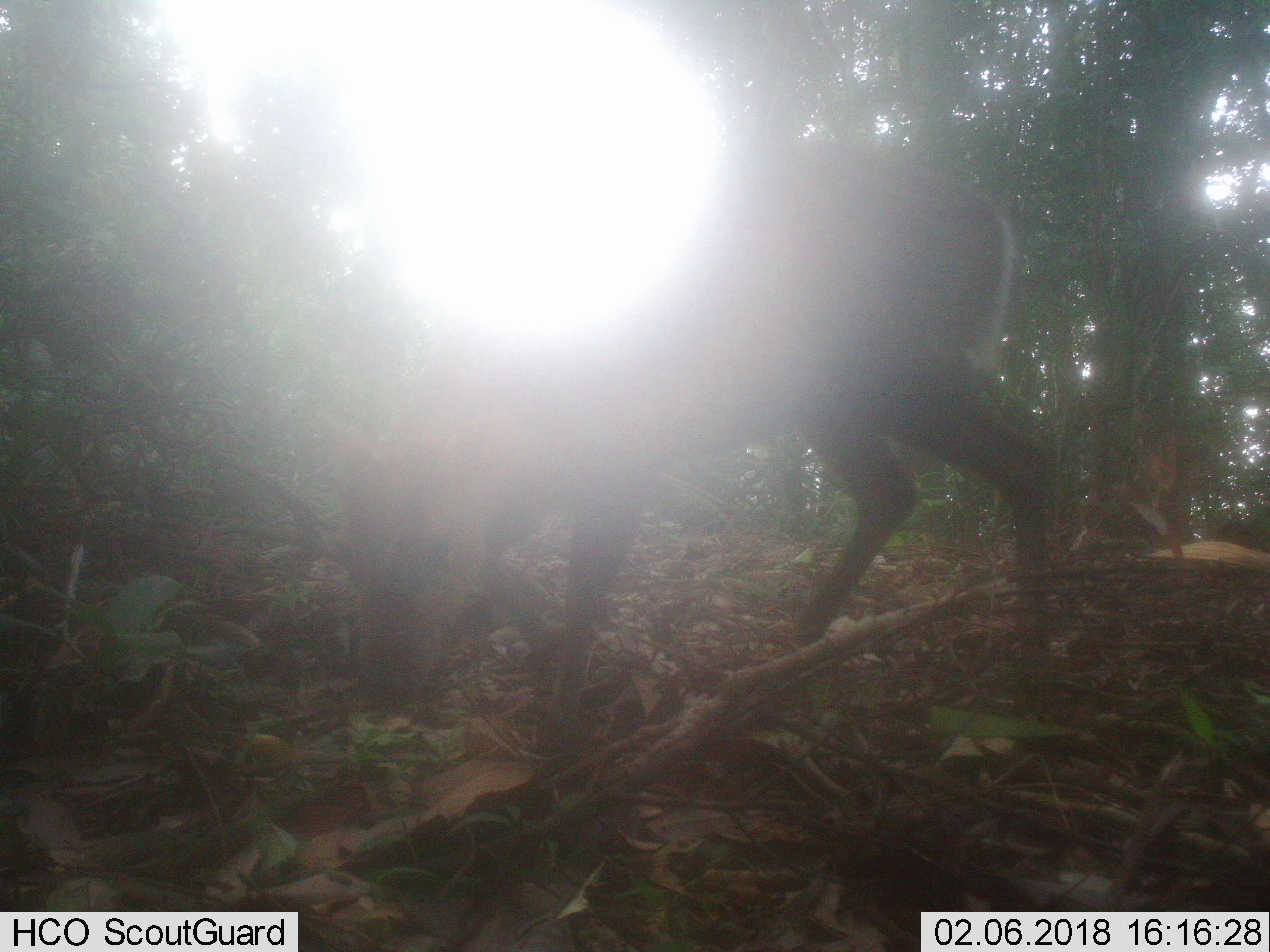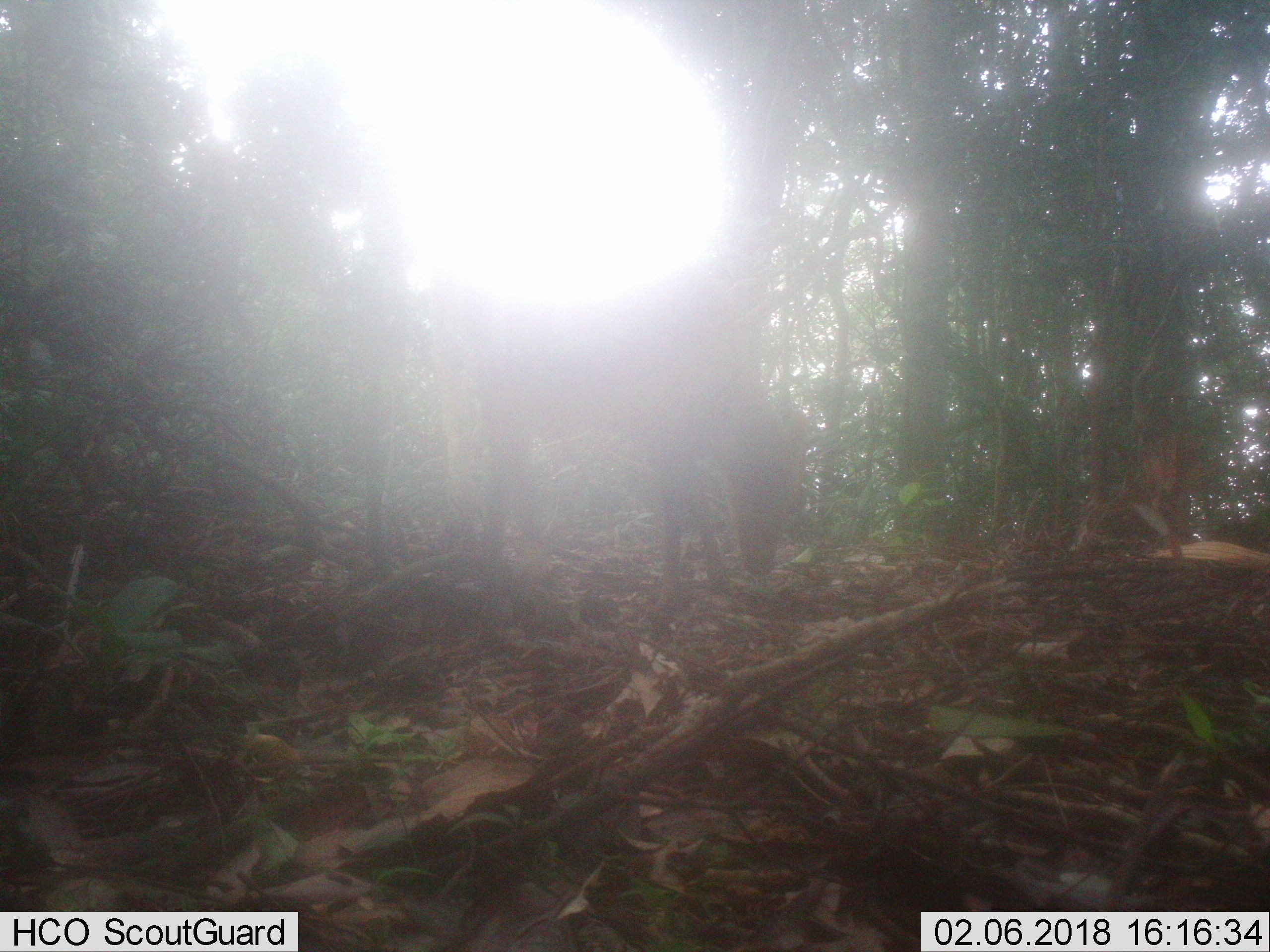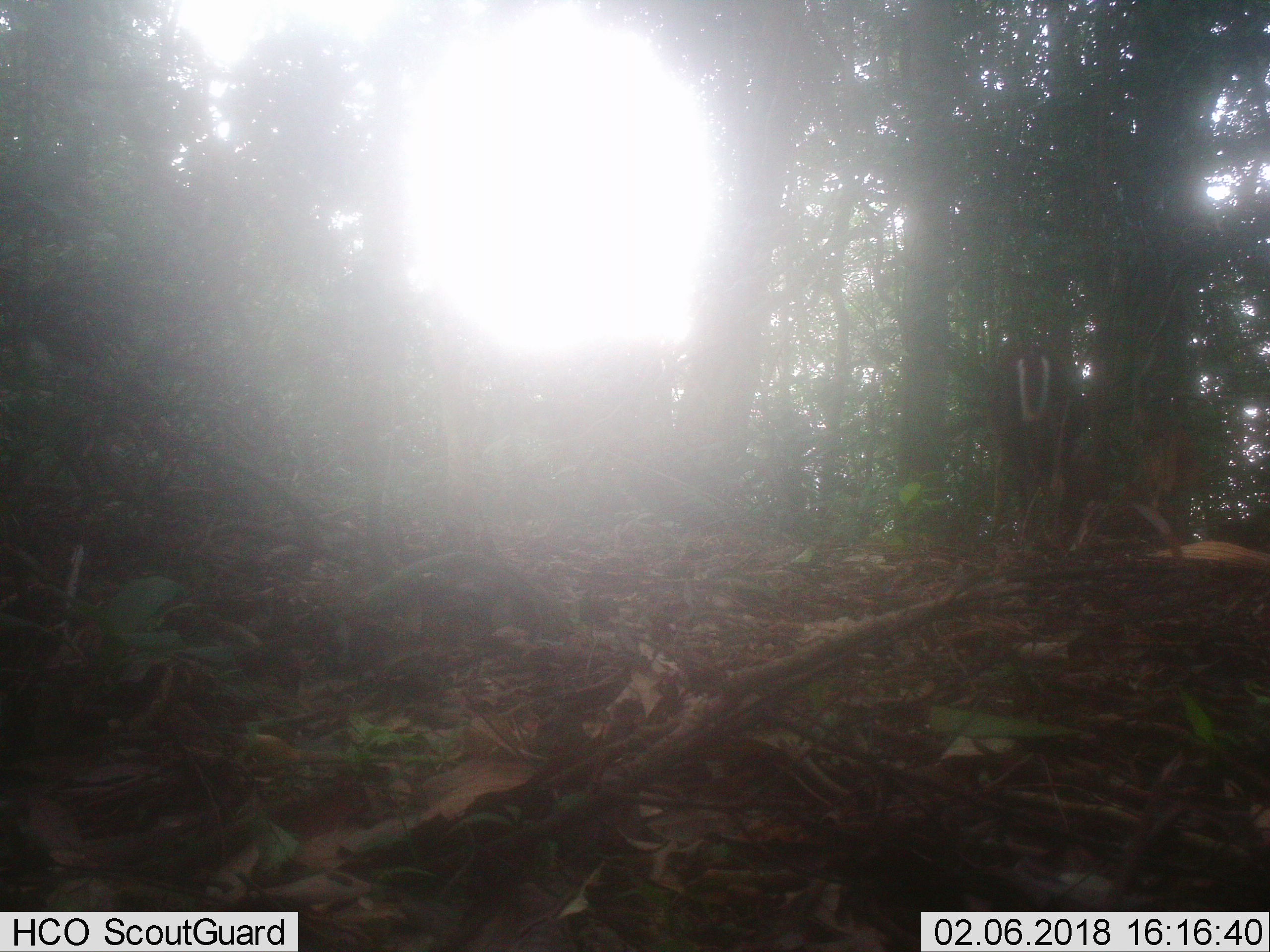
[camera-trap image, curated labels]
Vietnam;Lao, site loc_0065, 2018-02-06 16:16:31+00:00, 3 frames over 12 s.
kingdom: Animalia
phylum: Chordata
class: Mammalia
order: Artiodactyla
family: Cervidae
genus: Muntiacus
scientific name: Muntiacus rooseveltorum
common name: roosevelt's muntjac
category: roosevelts muntjac group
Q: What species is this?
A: Roosevelts muntjac group (roosevelt's muntjac) (Muntiacus rooseveltorum).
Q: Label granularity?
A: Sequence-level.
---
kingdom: Animalia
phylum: Chordata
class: Mammalia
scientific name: Mammalia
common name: mammal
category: unidentified small mammal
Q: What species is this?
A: Unidentified small mammal (mammal) (Mammalia).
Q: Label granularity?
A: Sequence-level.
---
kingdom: Animalia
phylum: Chordata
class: Mammalia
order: Artiodactyla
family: Cervidae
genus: Rusa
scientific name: Rusa unicolor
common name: sambar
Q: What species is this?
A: Sambar (Rusa unicolor).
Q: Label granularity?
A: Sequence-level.